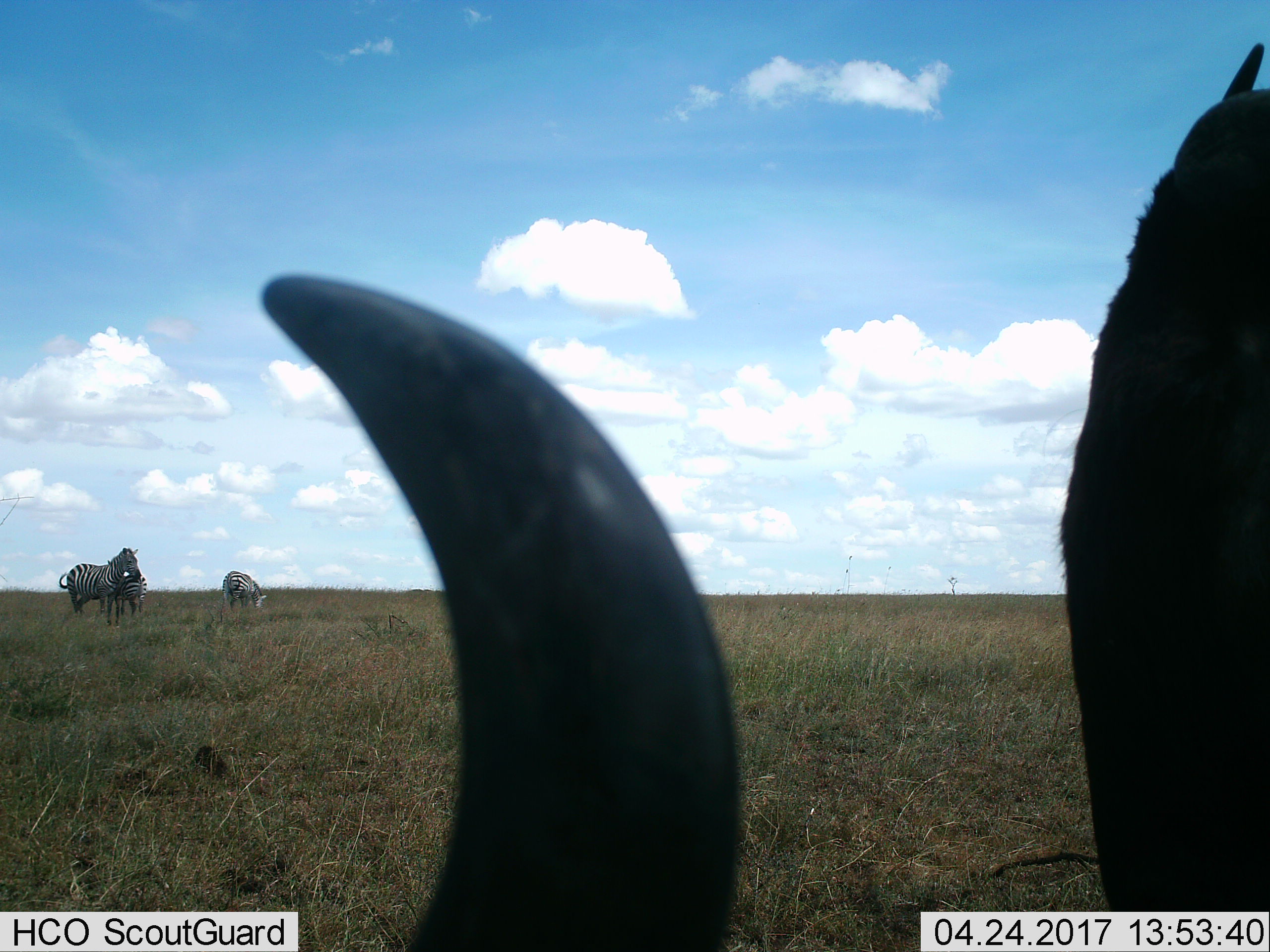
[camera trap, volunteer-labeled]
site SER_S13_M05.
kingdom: Animalia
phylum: Chordata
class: Mammalia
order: Artiodactyla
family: Bovidae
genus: Connochaetes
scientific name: Connochaetes taurinus taurinus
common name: blue wildebeest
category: wildebeestblue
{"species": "wildebeestblue (blue wildebeest) (Connochaetes taurinus taurinus)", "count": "2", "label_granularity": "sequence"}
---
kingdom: Animalia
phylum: Chordata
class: Mammalia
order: Perissodactyla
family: Equidae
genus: Equus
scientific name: Equus quagga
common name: plains zebra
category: zebraplains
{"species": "zebraplains (plains zebra) (Equus quagga)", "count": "3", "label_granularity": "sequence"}